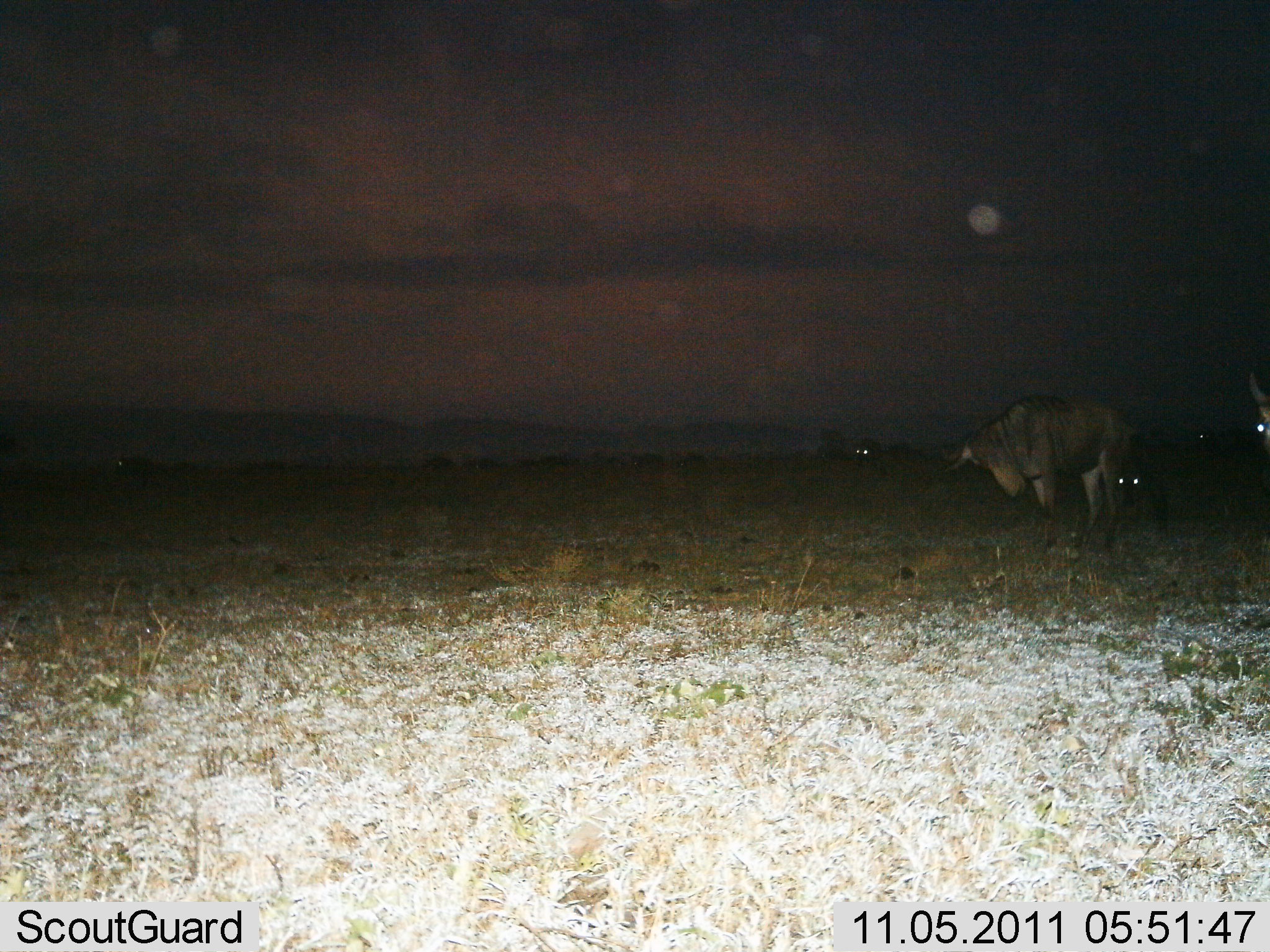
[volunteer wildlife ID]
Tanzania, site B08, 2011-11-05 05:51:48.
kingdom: Animalia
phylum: Chordata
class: Mammalia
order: Artiodactyla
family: Bovidae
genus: Connochaetes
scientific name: Connochaetes taurinus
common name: blue wildebeest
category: wildebeest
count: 2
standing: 76%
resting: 24%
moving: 18%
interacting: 6%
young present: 0%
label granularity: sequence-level